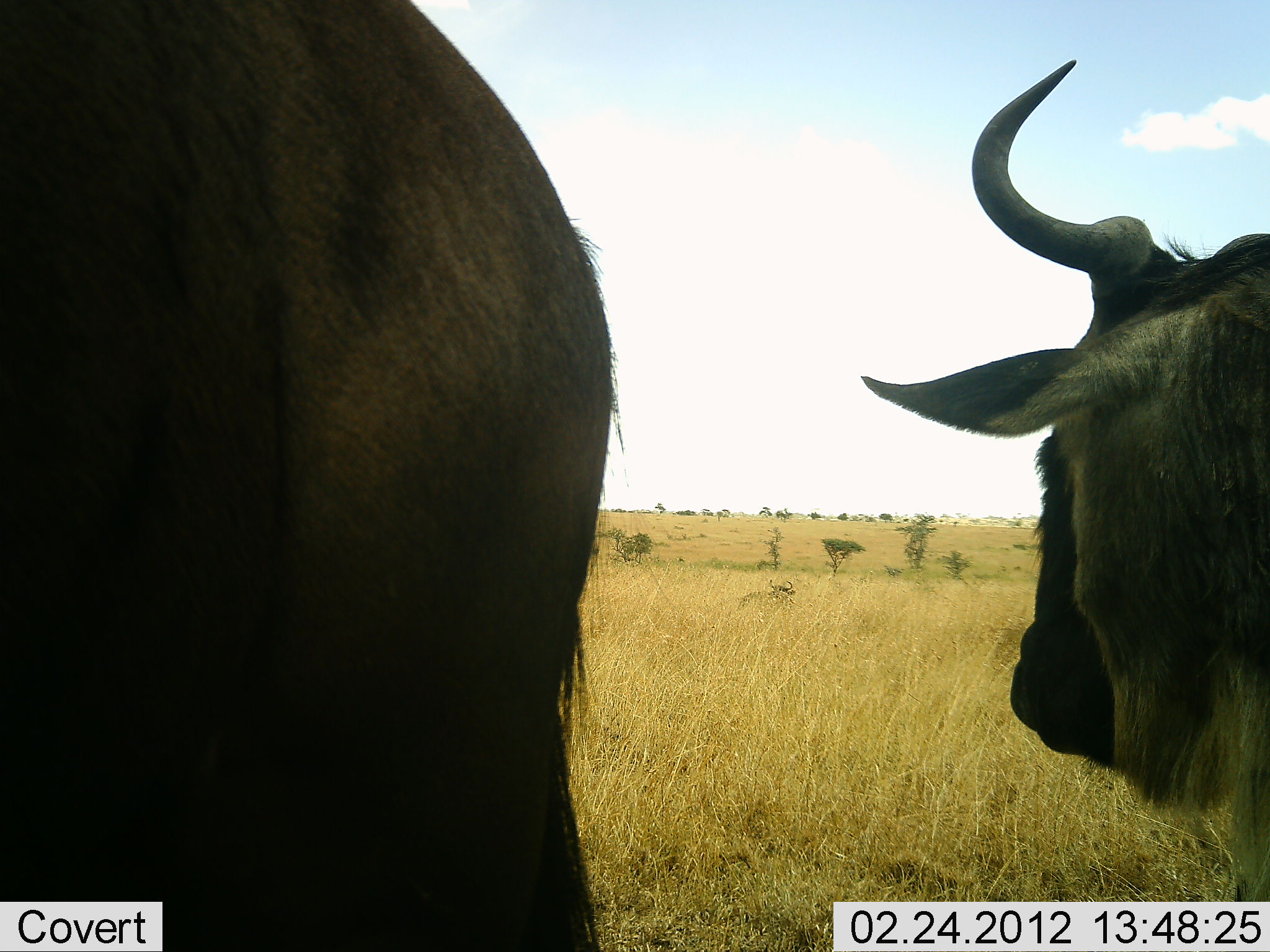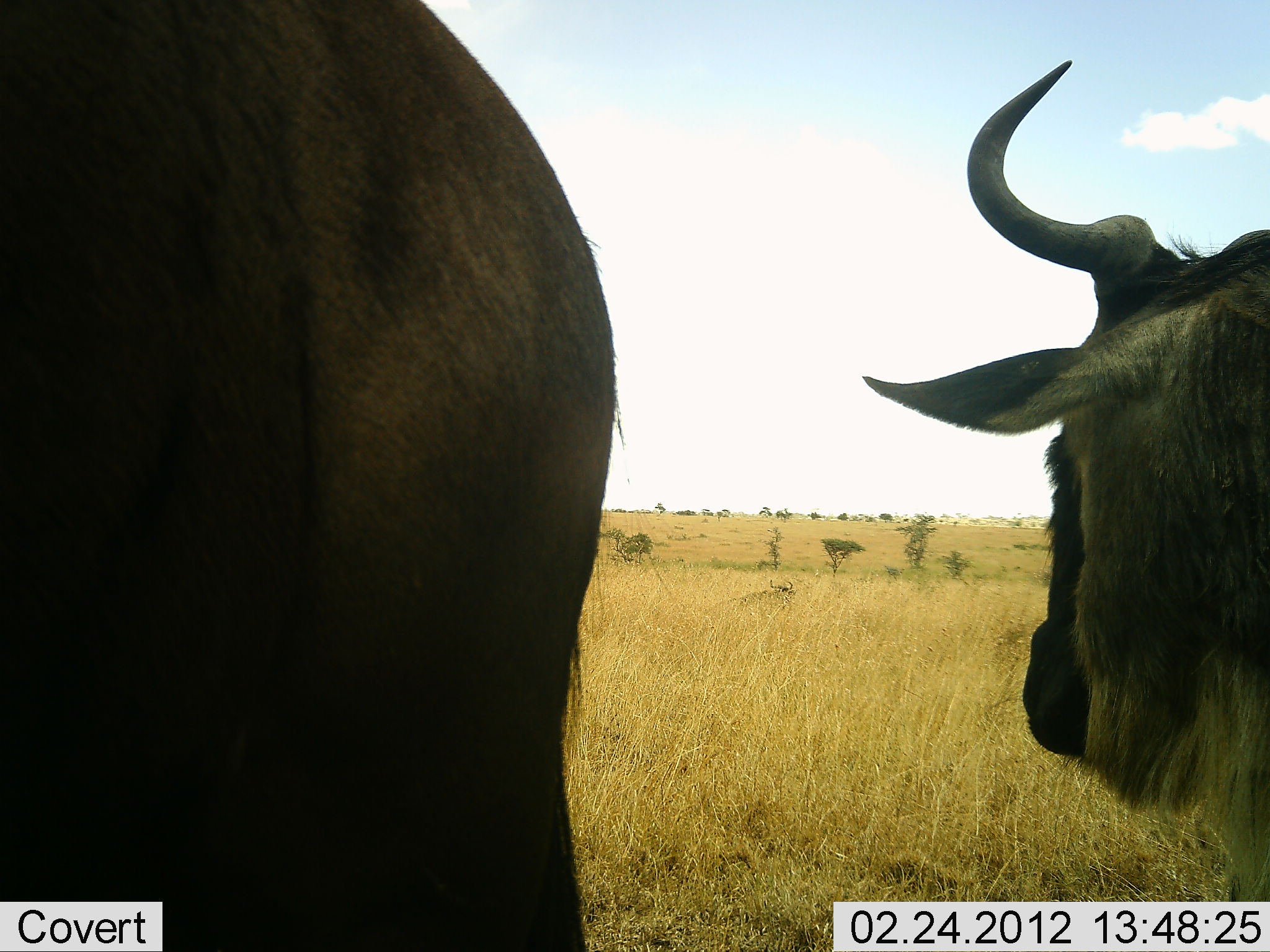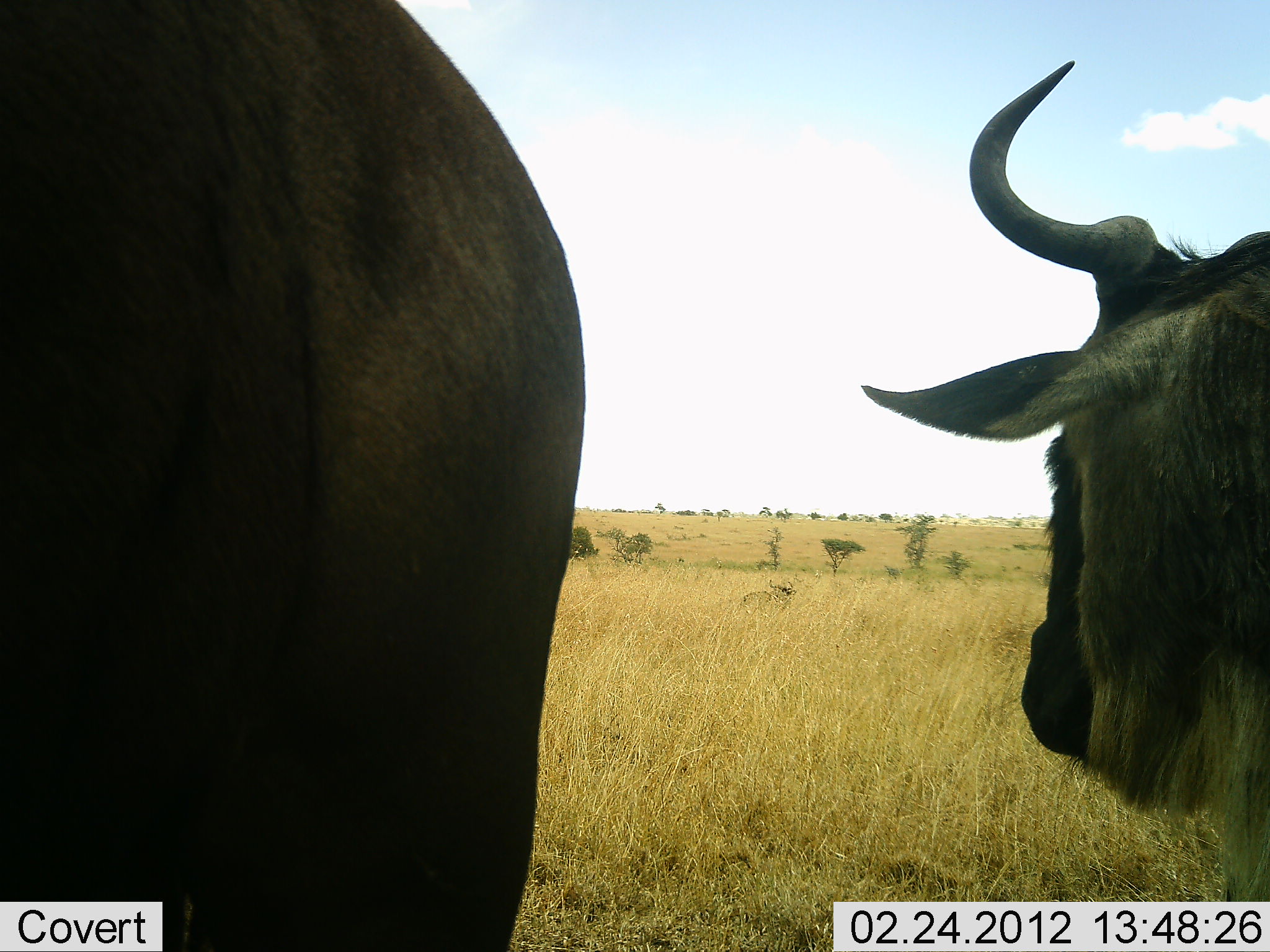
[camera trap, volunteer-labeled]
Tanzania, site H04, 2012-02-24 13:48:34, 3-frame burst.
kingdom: Animalia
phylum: Chordata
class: Mammalia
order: Artiodactyla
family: Bovidae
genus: Connochaetes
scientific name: Connochaetes taurinus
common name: blue wildebeest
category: wildebeest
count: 2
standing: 85%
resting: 20%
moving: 0%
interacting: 0%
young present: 0%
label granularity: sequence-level